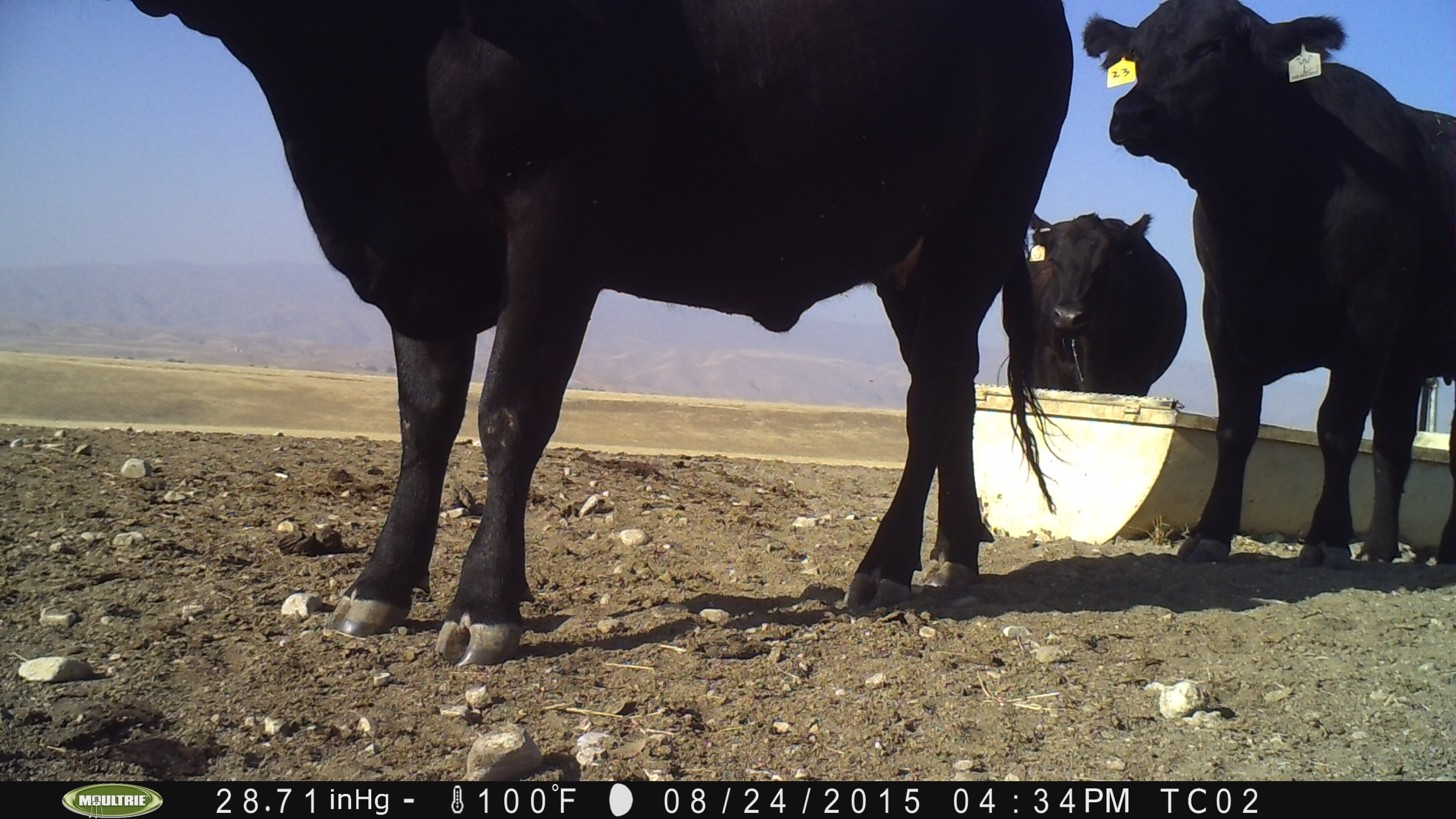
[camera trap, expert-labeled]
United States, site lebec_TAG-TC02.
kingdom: Animalia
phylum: Chordata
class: Mammalia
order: Artiodactyla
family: Bovidae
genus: Bos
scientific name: Bos taurus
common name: domestic cow